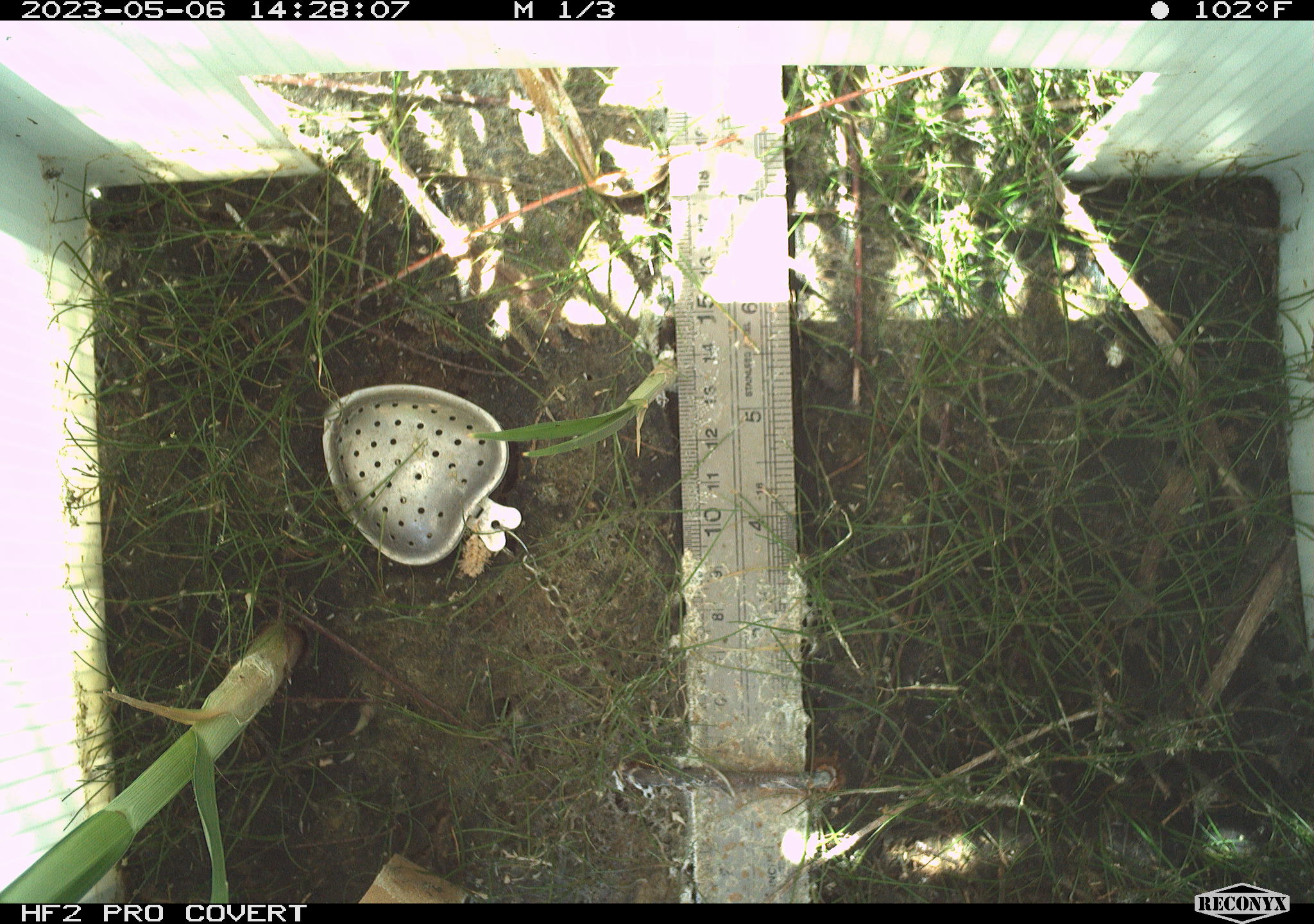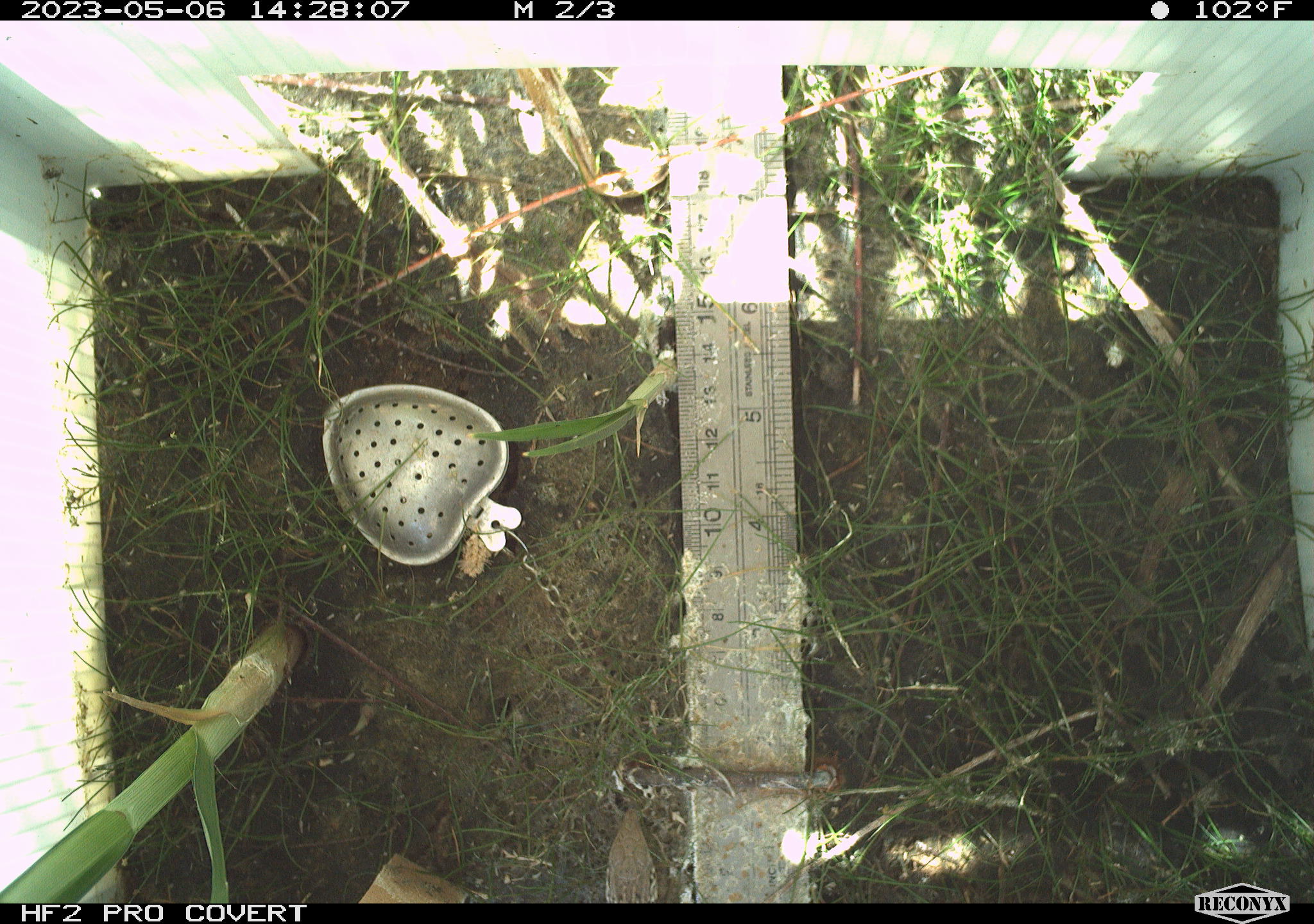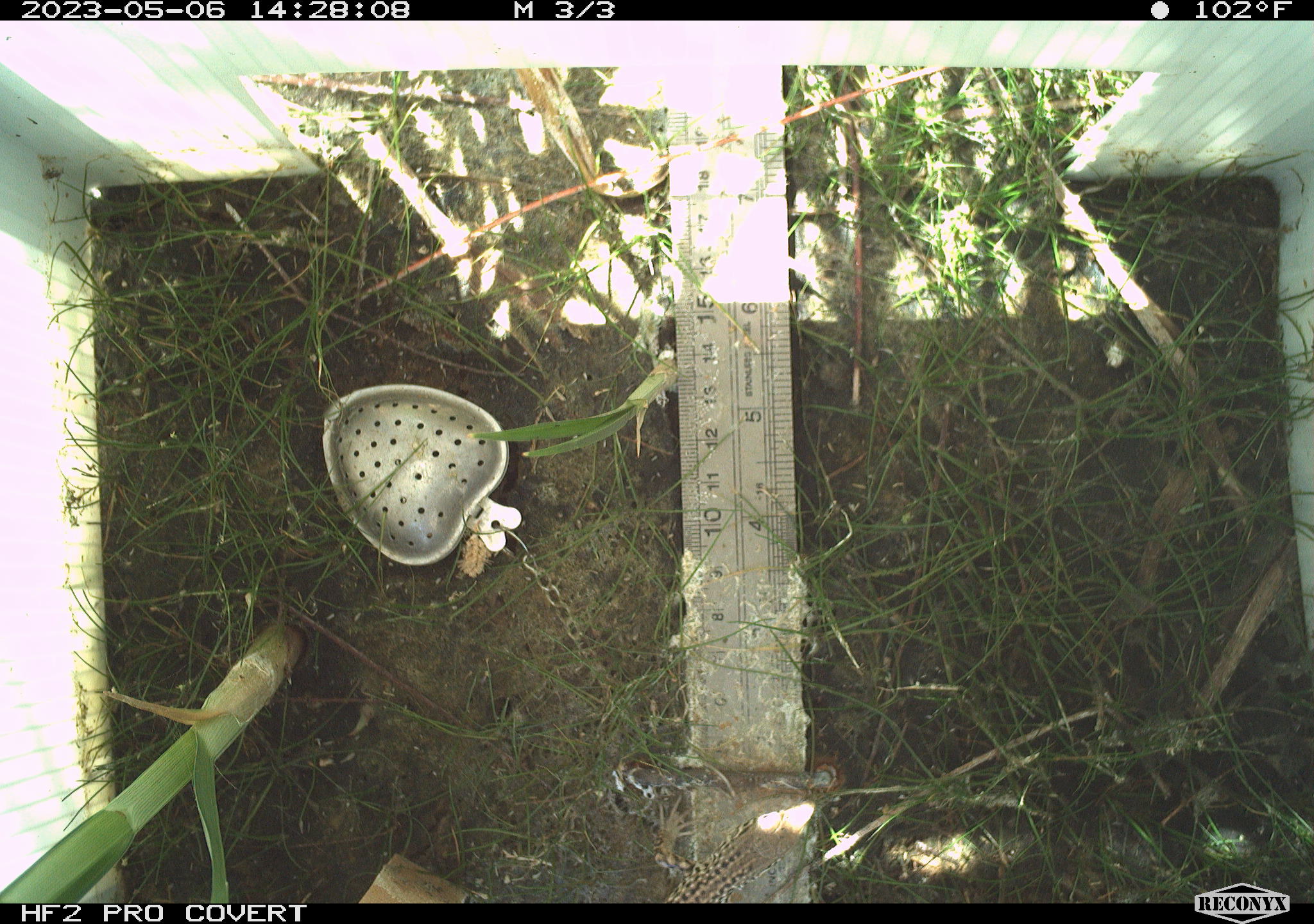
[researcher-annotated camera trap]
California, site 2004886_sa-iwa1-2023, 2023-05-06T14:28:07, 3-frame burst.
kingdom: Animalia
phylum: Chordata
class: Reptilia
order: Squamata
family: Teiidae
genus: Aspidoscelis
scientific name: Aspidoscelis tigris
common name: western whiptail